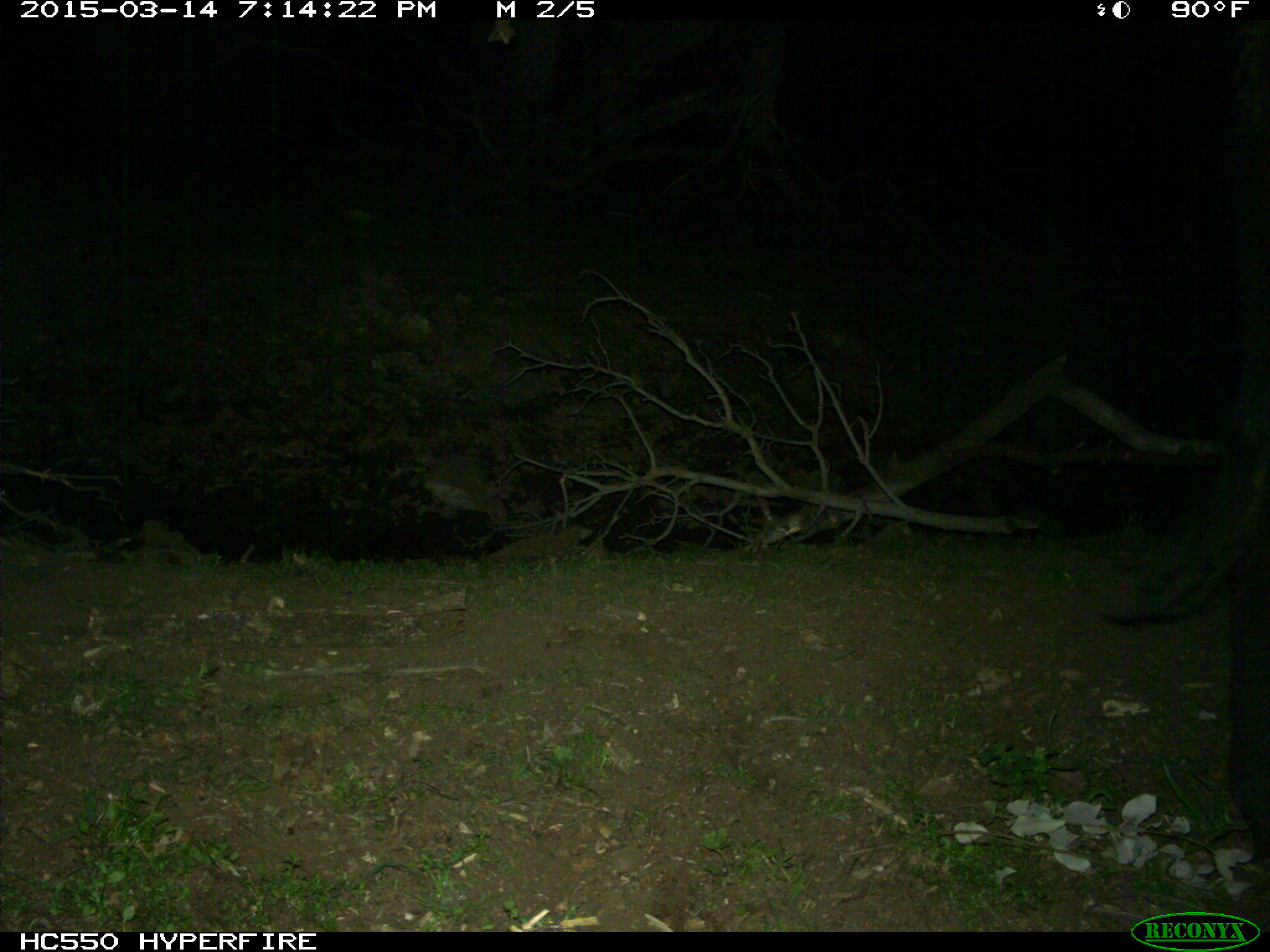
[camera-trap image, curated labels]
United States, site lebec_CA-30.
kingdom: Animalia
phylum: Chordata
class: Mammalia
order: Artiodactyla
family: Bovidae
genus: Bos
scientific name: Bos taurus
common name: domestic cow